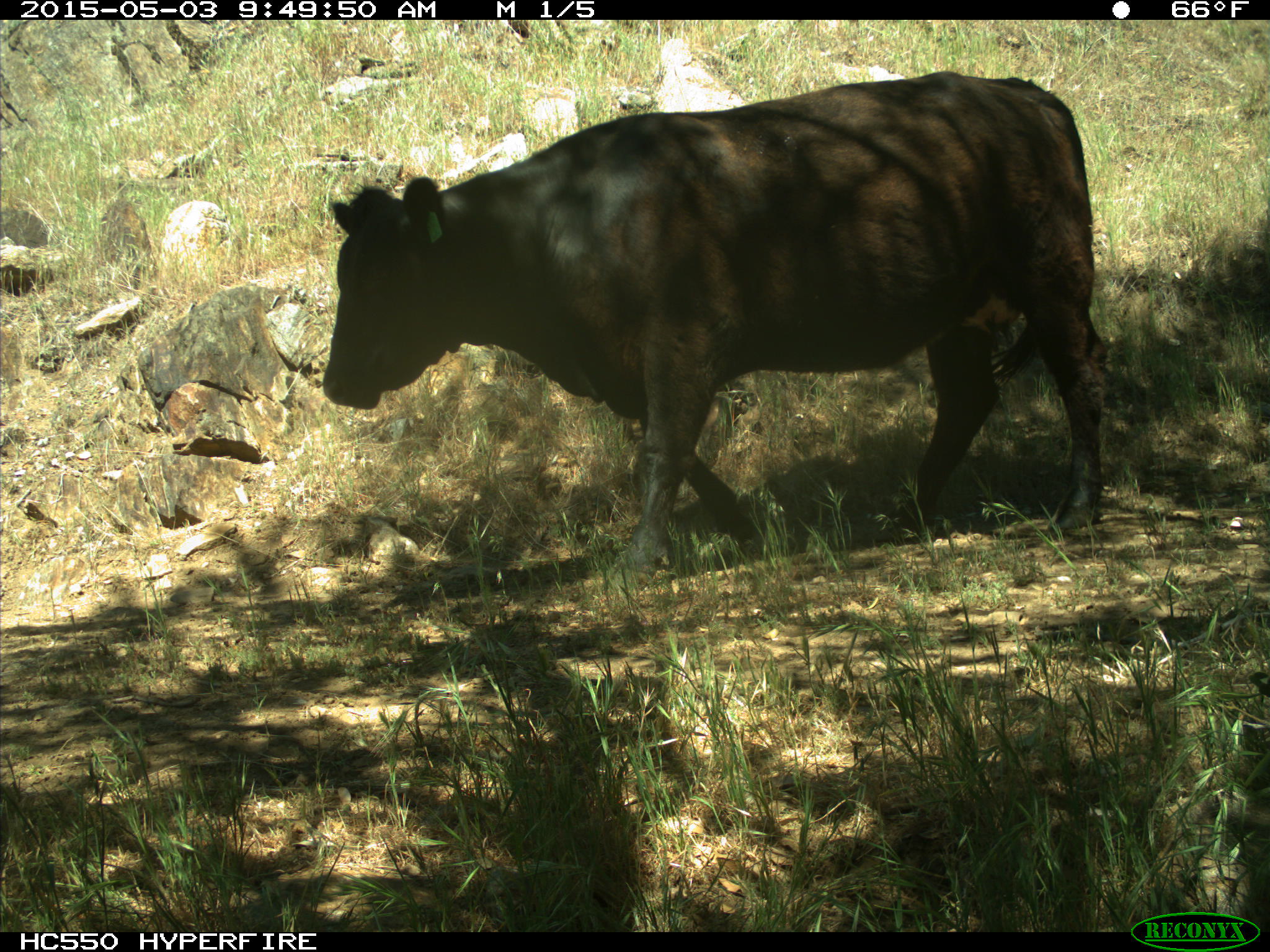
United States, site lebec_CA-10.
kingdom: Animalia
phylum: Chordata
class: Mammalia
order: Artiodactyla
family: Bovidae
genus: Bos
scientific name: Bos taurus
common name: domestic cow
Bos taurus (domestic cow).